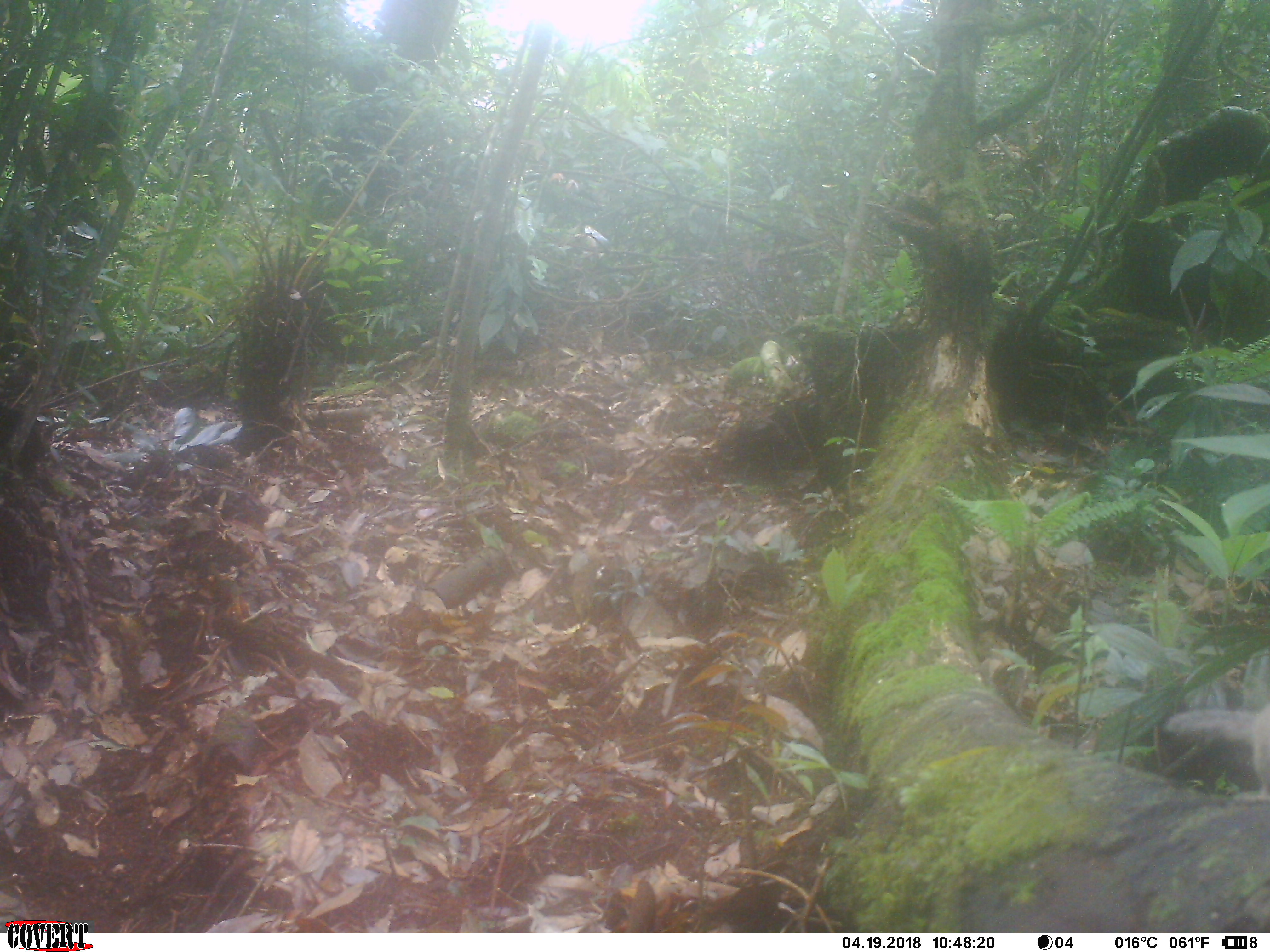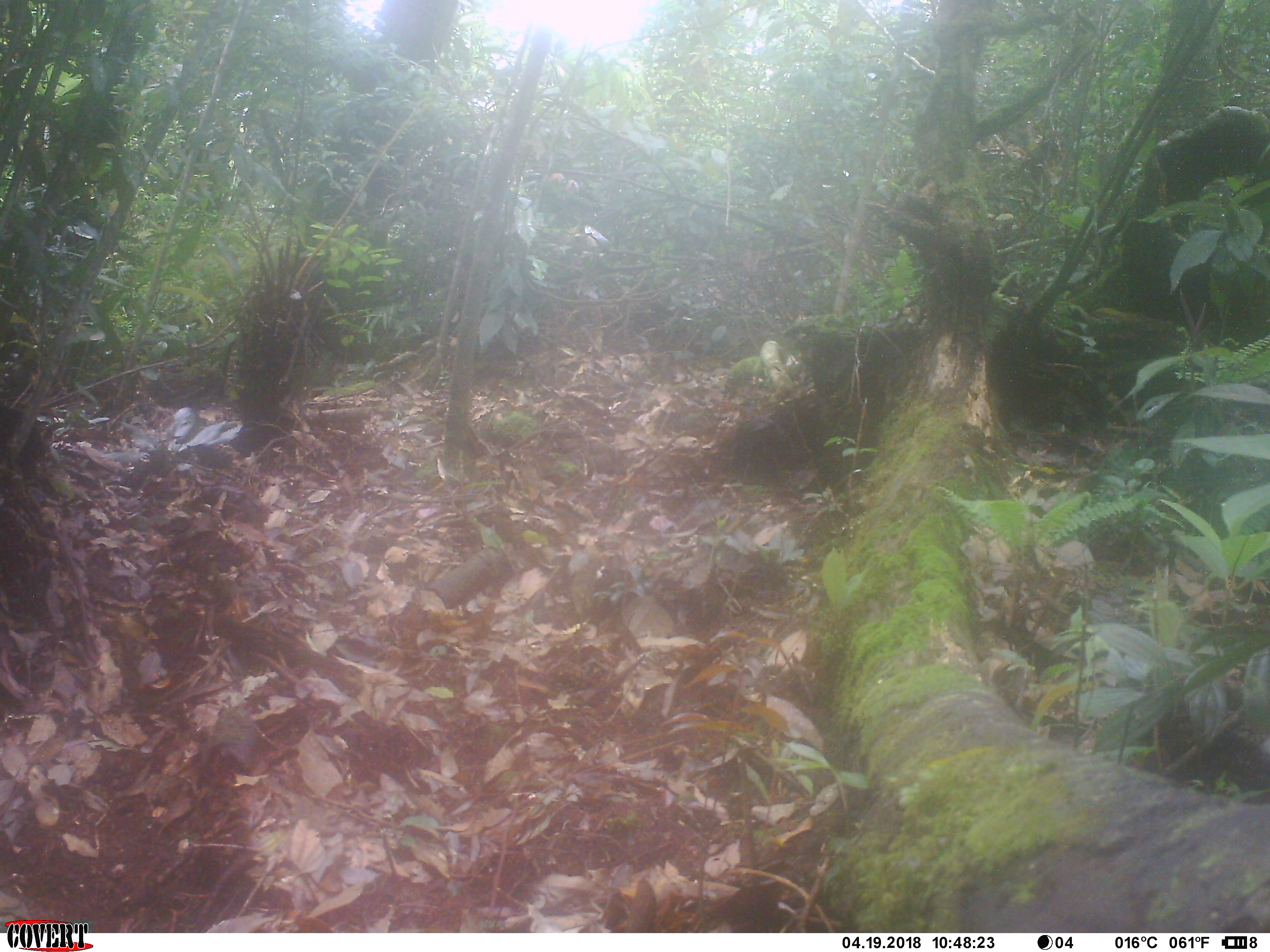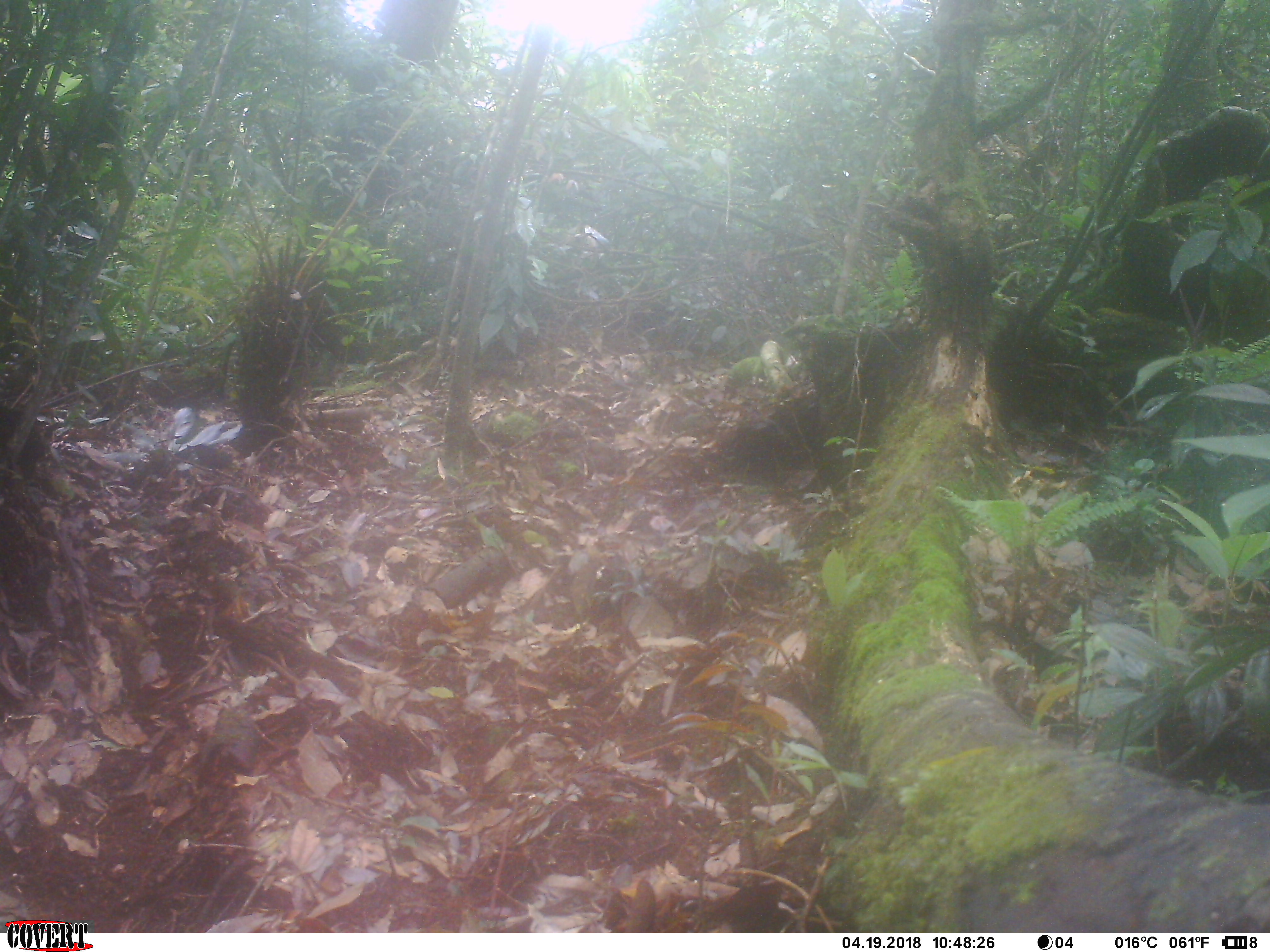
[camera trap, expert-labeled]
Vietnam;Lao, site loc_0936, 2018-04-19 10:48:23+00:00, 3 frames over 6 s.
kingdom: Animalia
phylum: Chordata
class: Mammalia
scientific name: Mammalia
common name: mammal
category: unidentified small mammal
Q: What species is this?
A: Unidentified small mammal (mammal) (Mammalia).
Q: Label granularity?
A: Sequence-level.